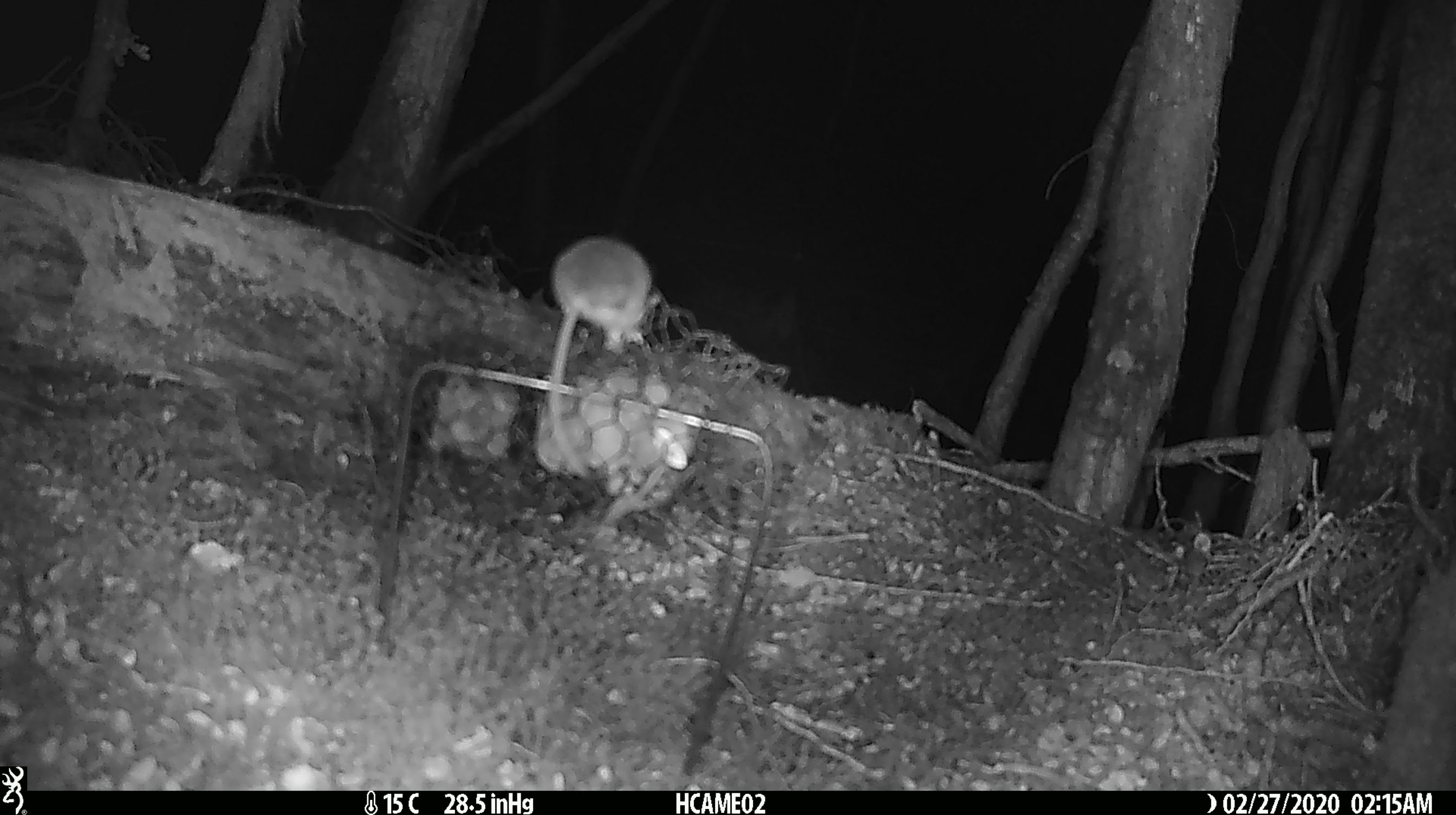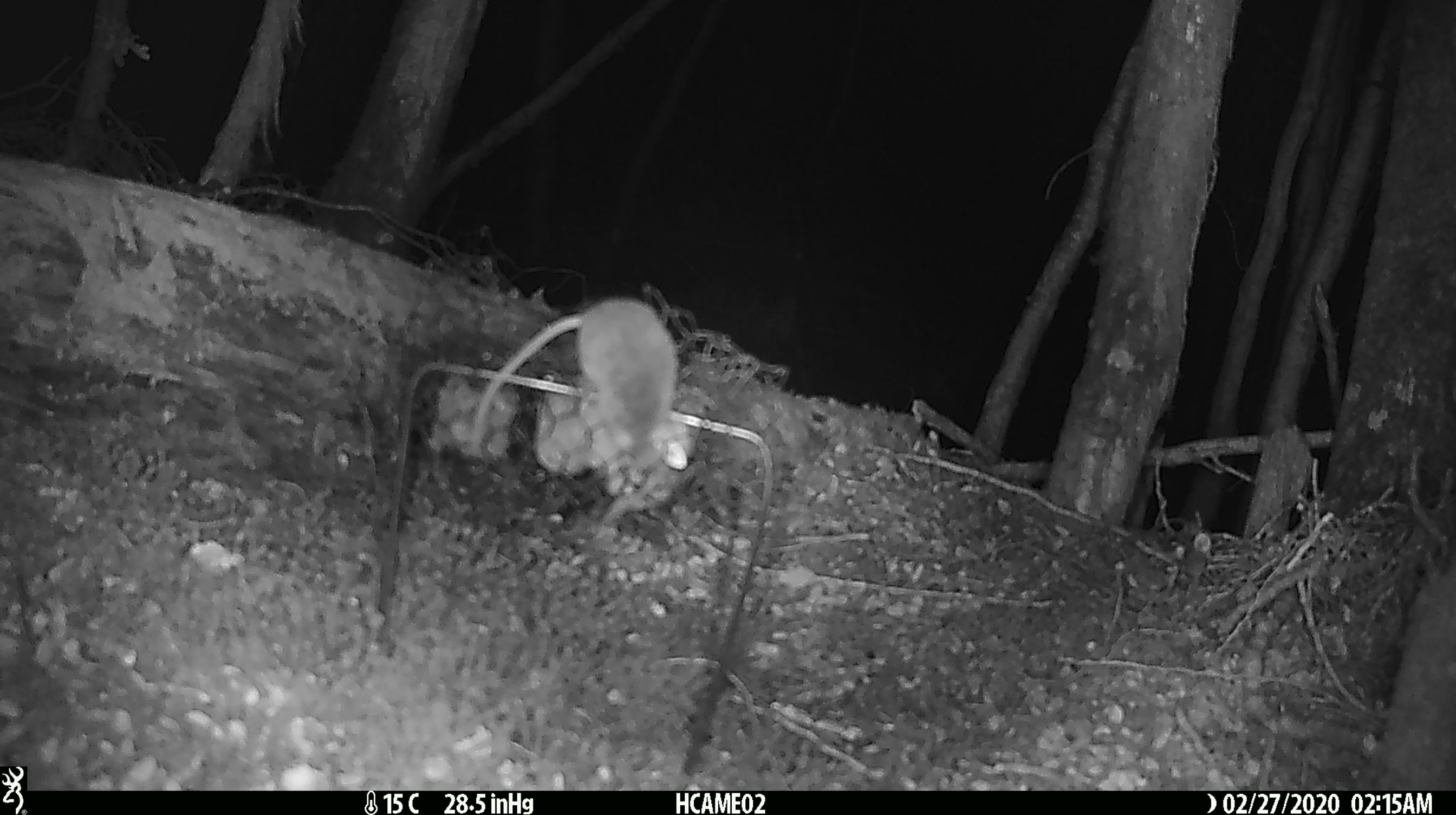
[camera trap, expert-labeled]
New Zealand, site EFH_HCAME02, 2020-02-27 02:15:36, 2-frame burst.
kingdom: Animalia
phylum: Chordata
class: Mammalia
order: Rodentia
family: Muridae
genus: Mus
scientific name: Mus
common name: mouse